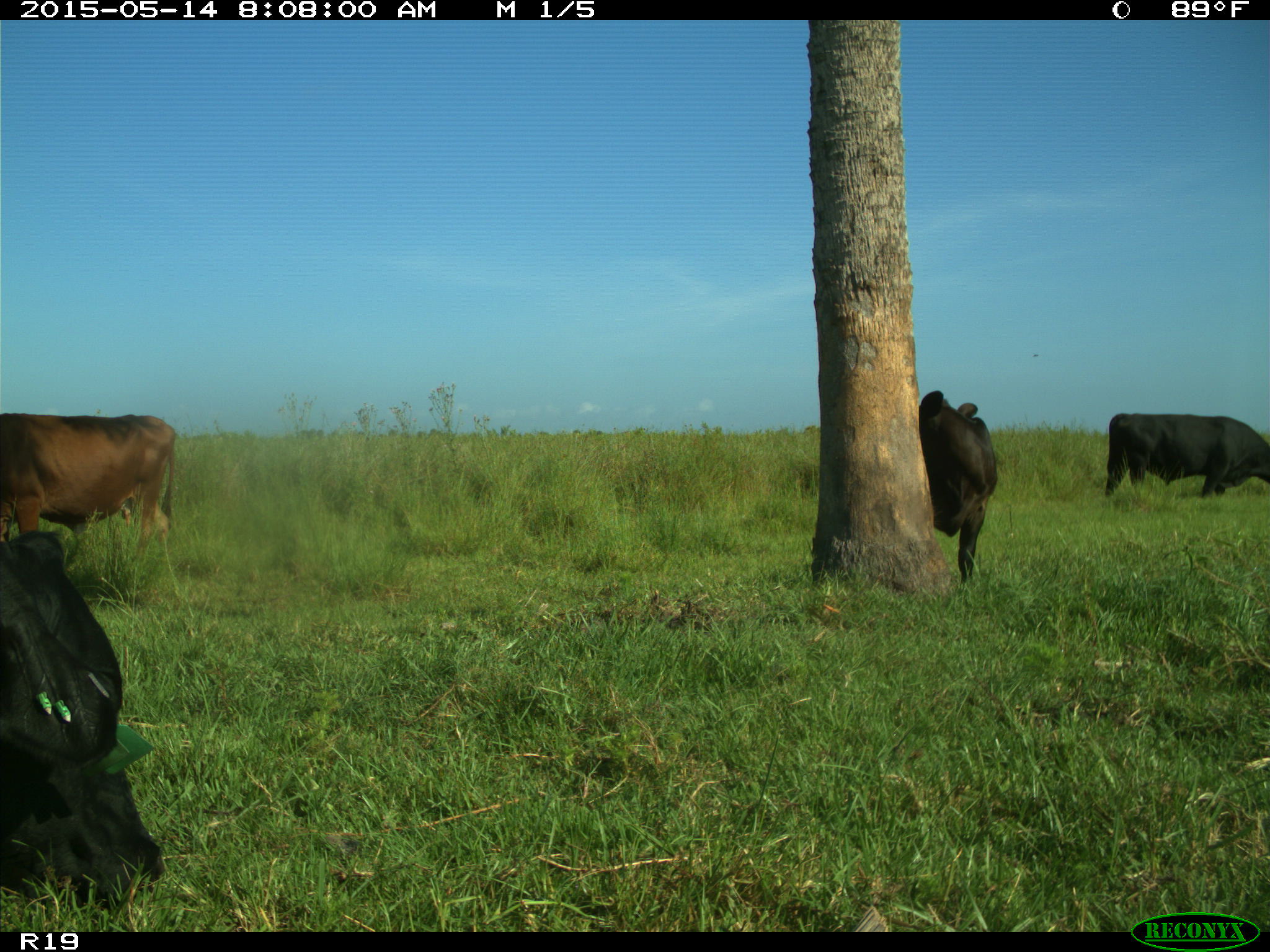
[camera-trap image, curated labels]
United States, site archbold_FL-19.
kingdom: Animalia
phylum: Chordata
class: Mammalia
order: Artiodactyla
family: Bovidae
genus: Bos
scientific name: Bos taurus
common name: domestic cow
Bos taurus (domestic cow).